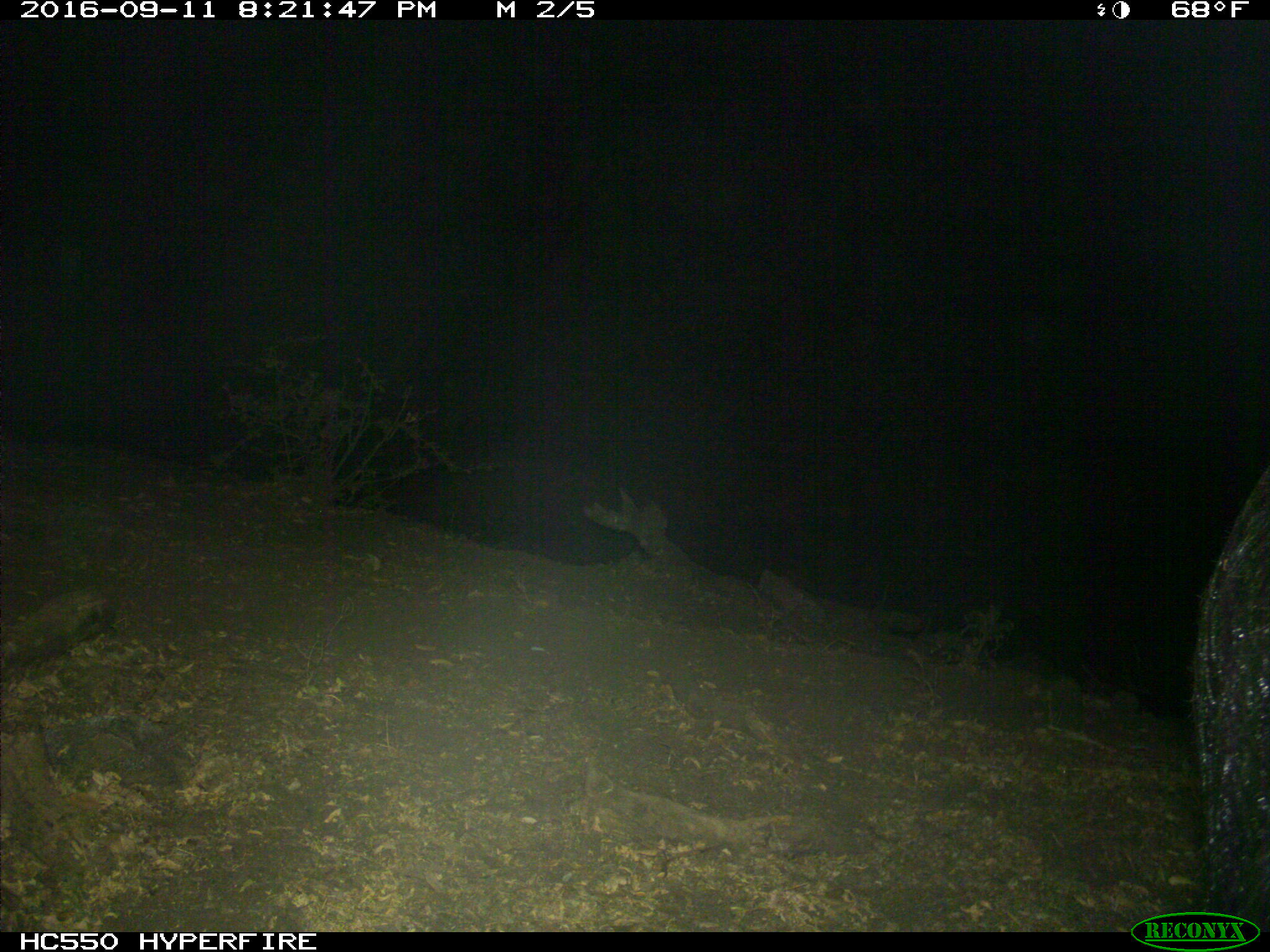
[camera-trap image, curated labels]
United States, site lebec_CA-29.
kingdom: Animalia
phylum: Chordata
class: Mammalia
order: Artiodactyla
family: Suidae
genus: Sus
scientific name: Sus scrofa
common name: wild boar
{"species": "Sus scrofa (wild boar)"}